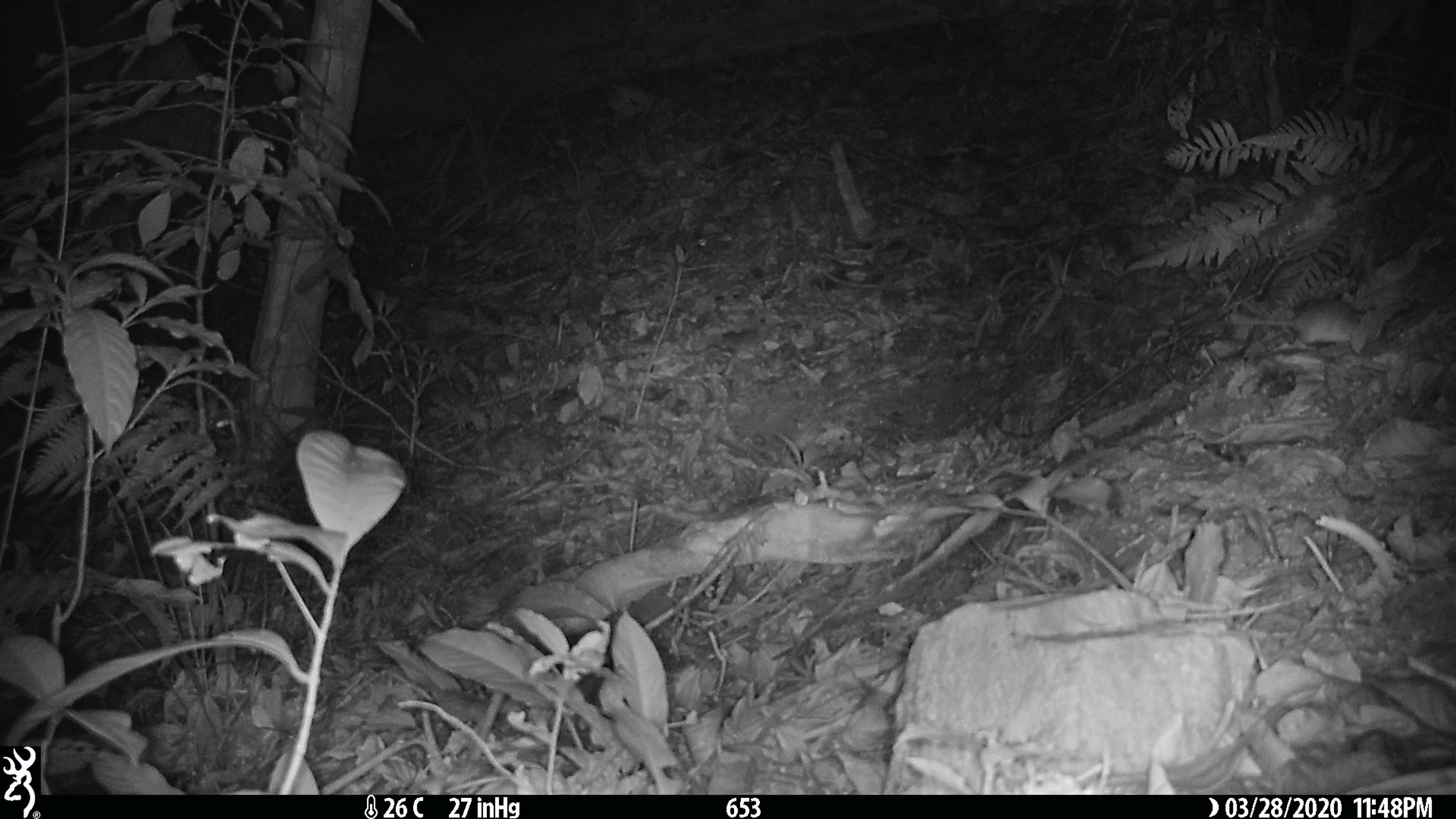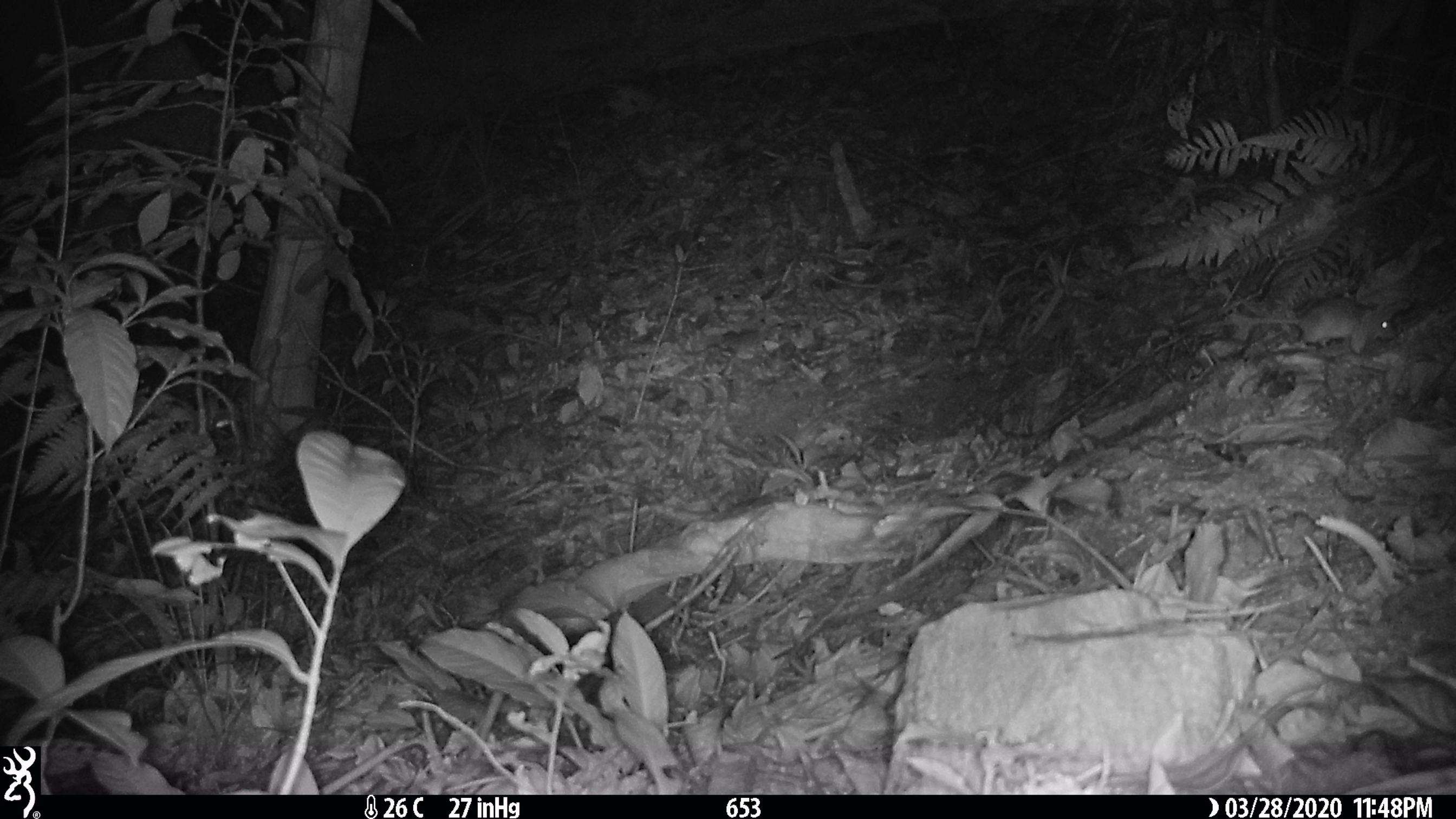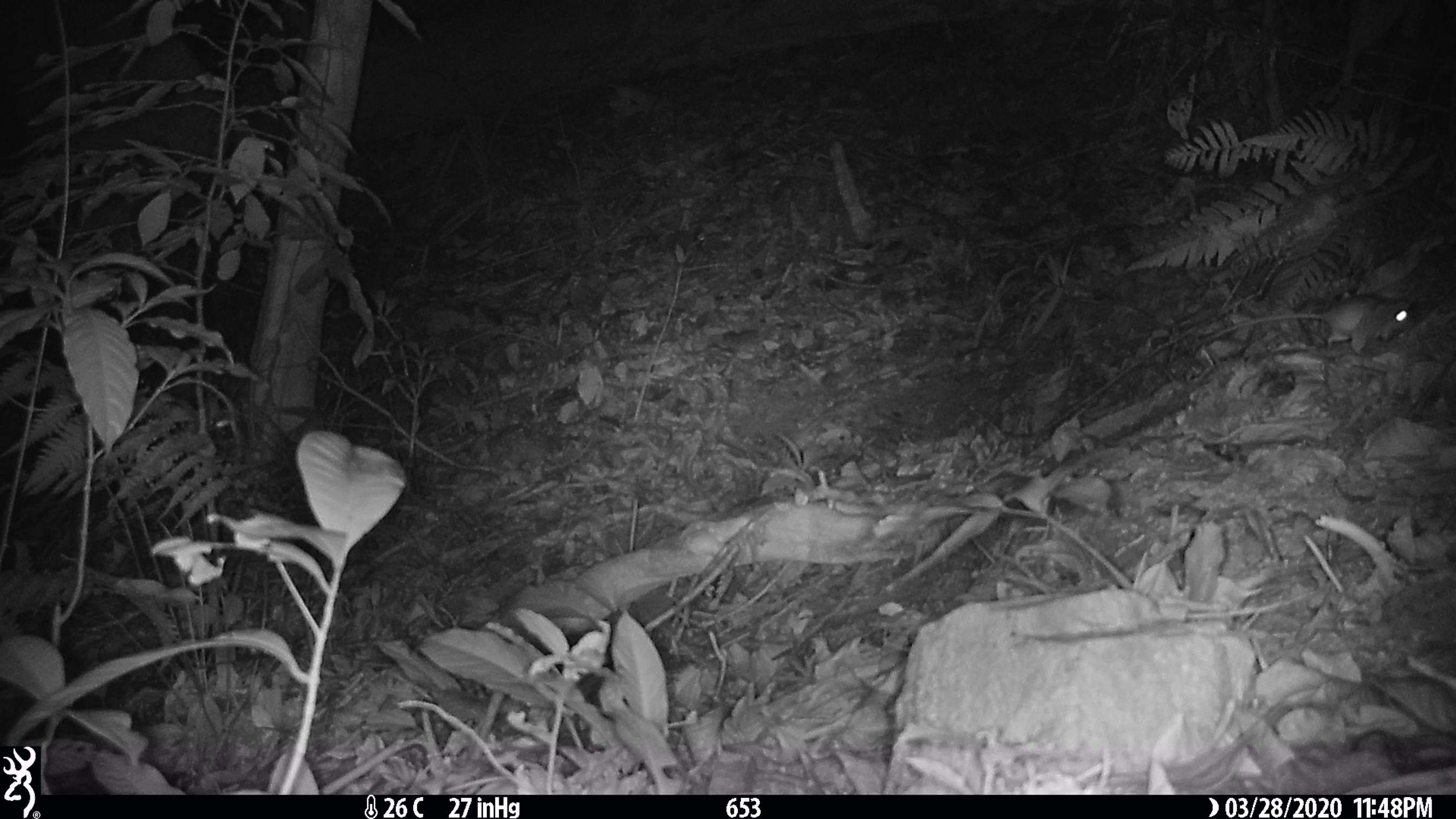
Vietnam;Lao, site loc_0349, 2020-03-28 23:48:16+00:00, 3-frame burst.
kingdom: Animalia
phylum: Chordata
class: Mammalia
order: Rodentia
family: Muridae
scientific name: Muridae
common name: old-world mice and rats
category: unidentified murid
Unidentified murid (old-world mice and rats) (Muridae). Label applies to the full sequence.